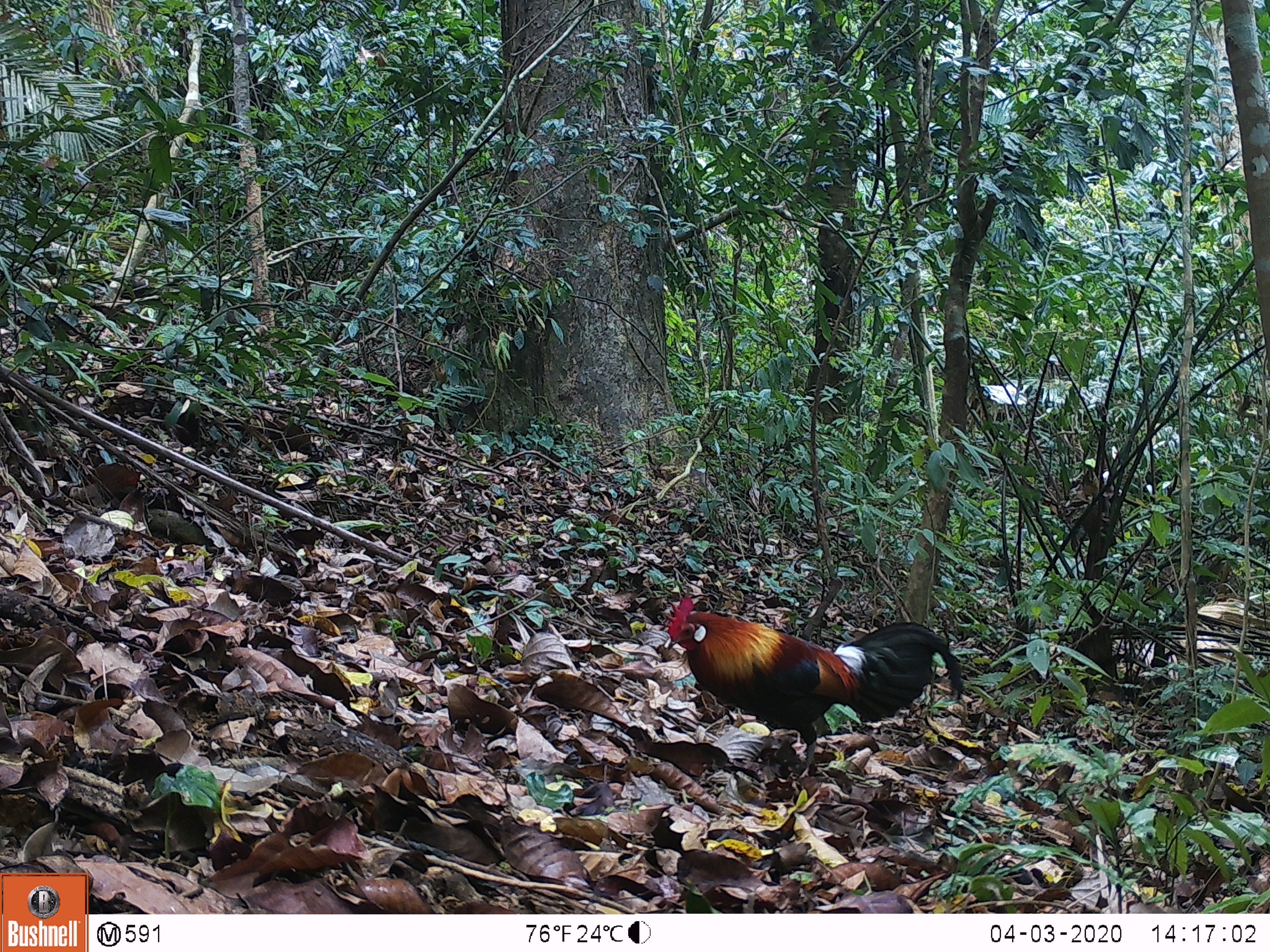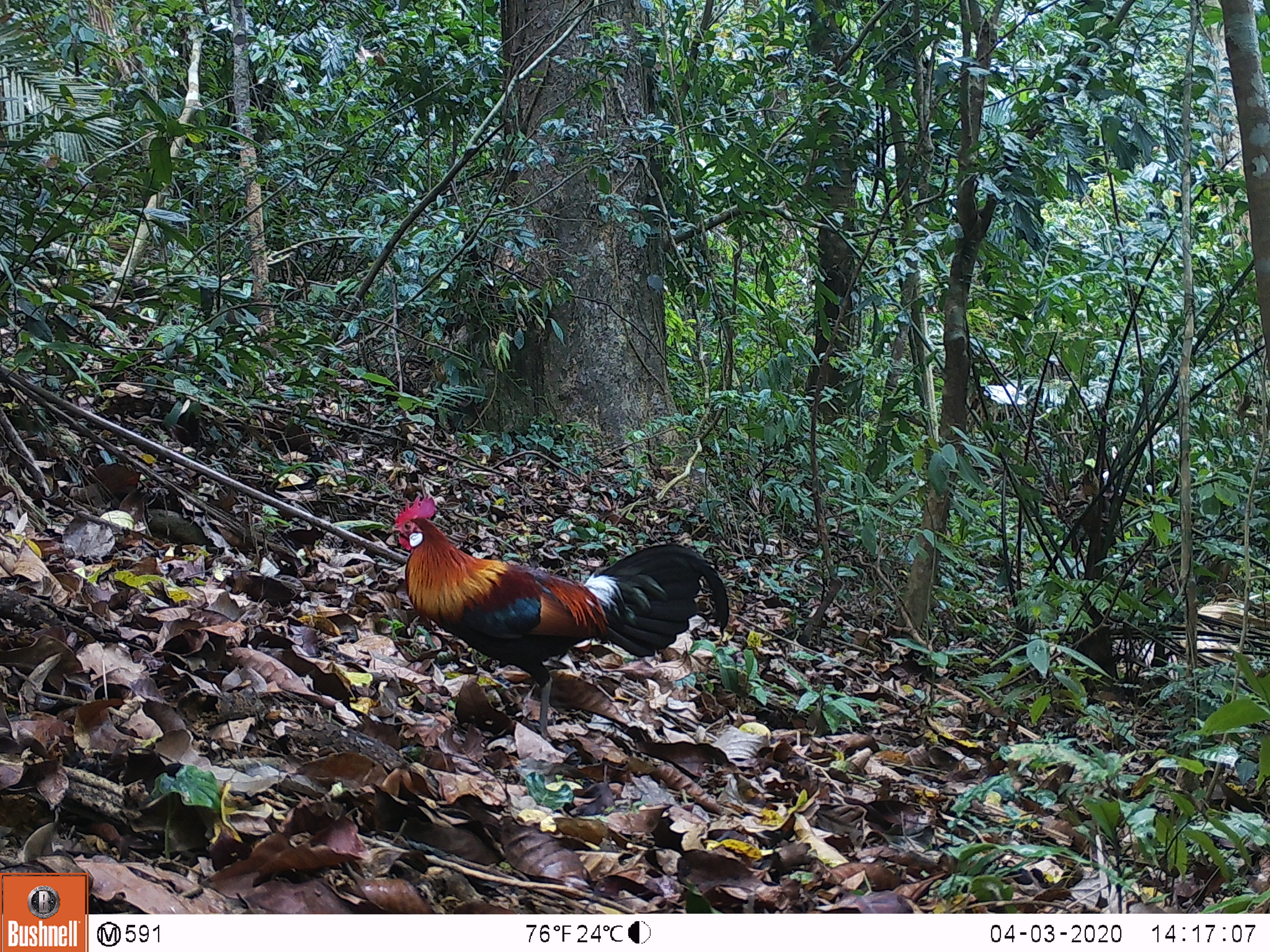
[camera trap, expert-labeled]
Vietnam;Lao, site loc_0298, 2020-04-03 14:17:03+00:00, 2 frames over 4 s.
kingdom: Animalia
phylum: Chordata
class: Aves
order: Galliformes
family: Phasianidae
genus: Gallus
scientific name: Gallus gallus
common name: red junglefowl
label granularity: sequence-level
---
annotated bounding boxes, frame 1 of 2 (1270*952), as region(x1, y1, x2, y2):
red junglefowl: region(661, 595, 962, 778)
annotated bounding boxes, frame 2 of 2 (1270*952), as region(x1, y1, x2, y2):
red junglefowl: region(379, 497, 728, 738)